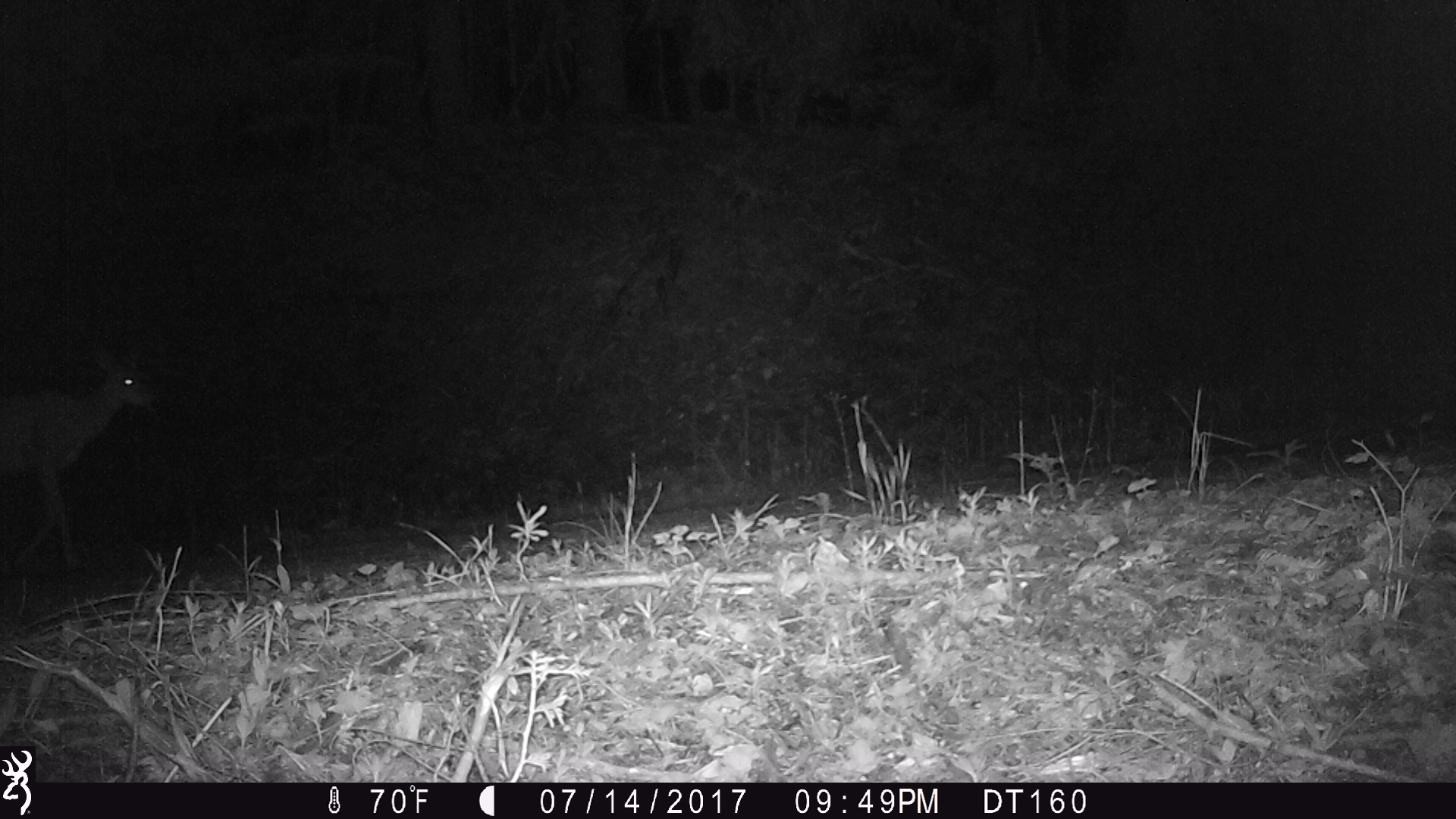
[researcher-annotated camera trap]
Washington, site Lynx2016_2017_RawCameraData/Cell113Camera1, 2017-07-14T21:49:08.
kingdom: Animalia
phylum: Chordata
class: Mammalia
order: Artiodactyla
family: Cervidae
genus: Odocoileus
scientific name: Odocoileus hemionus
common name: mule deer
Odocoileus hemionus (mule deer). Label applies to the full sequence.